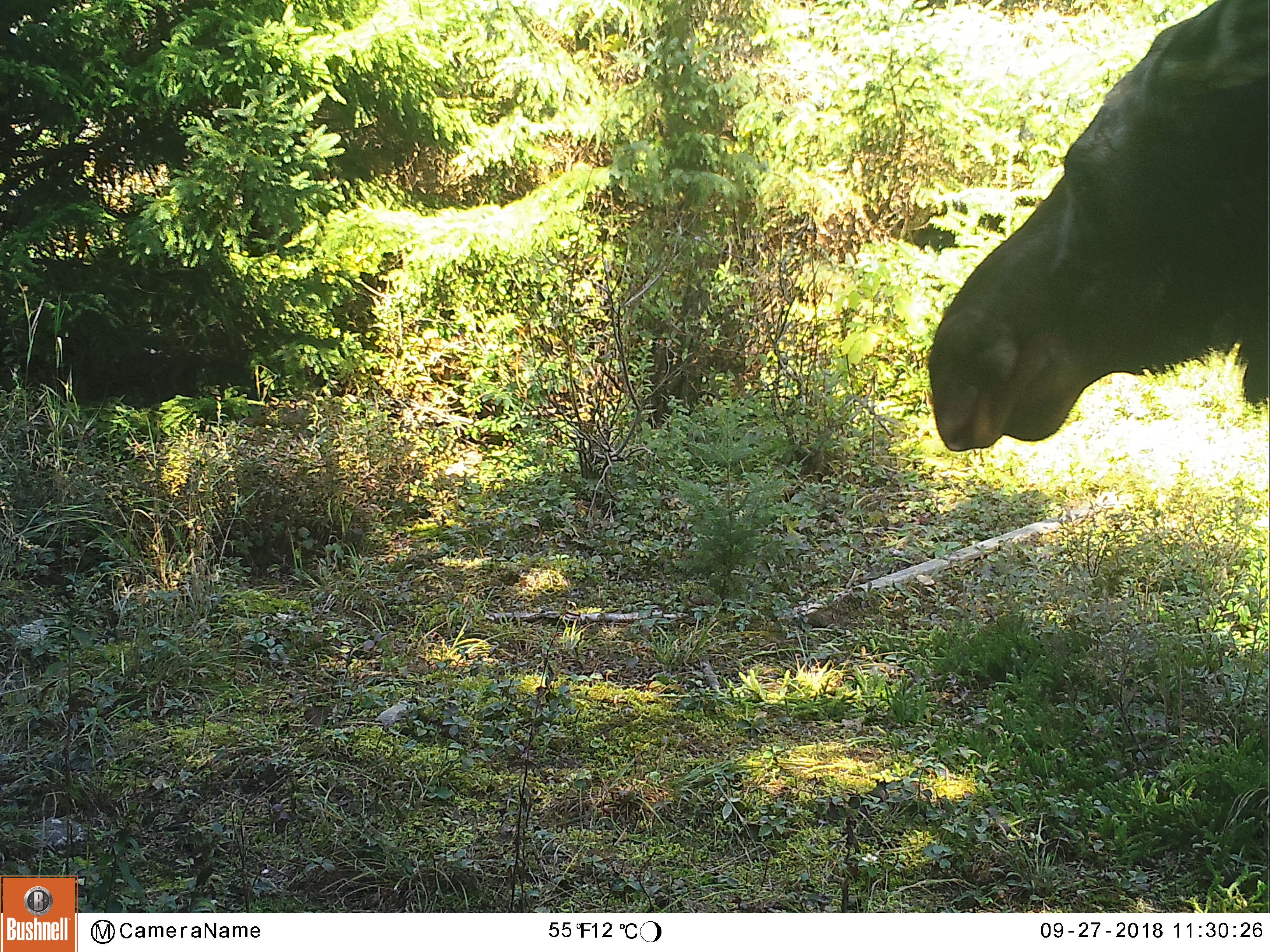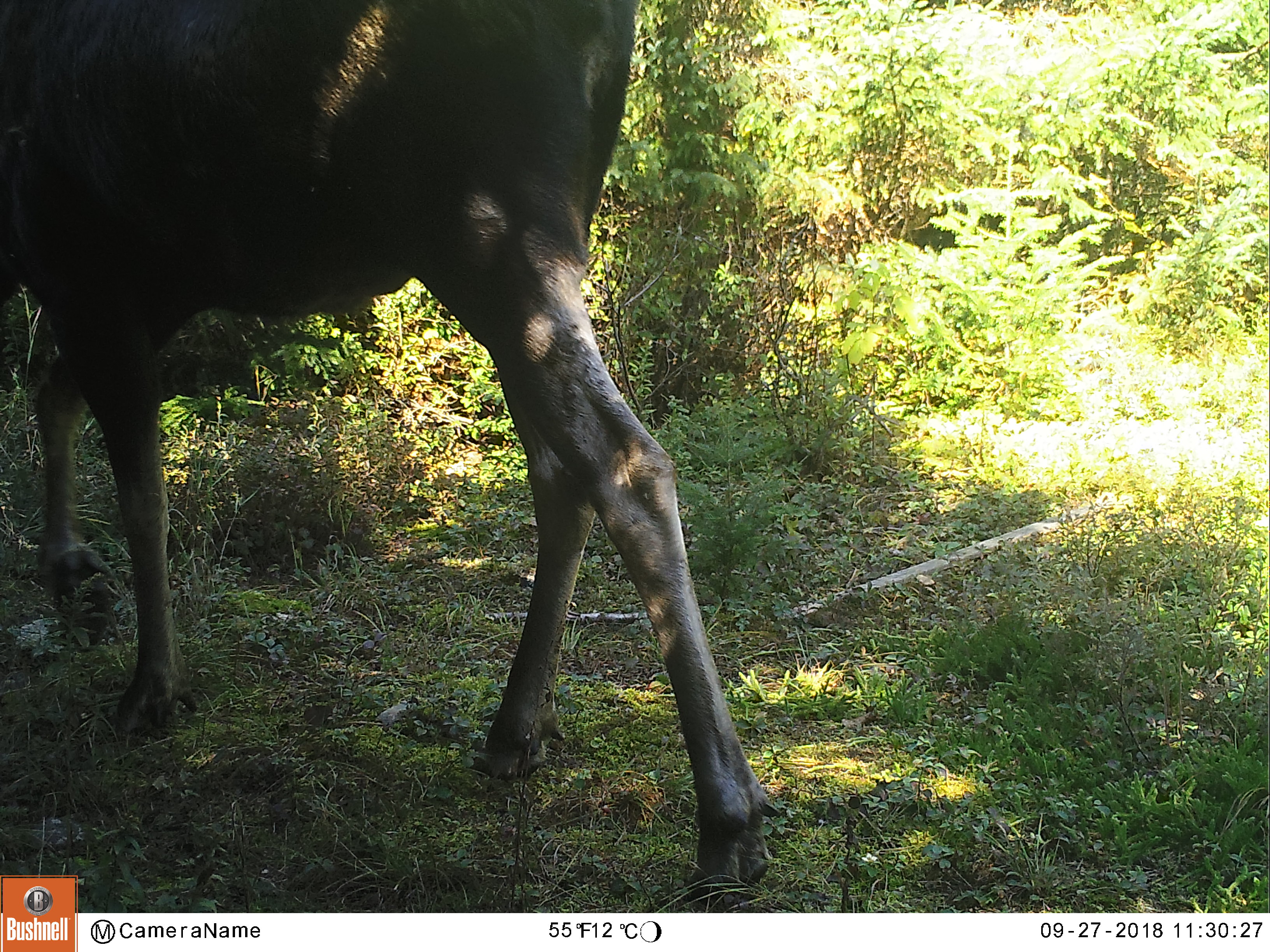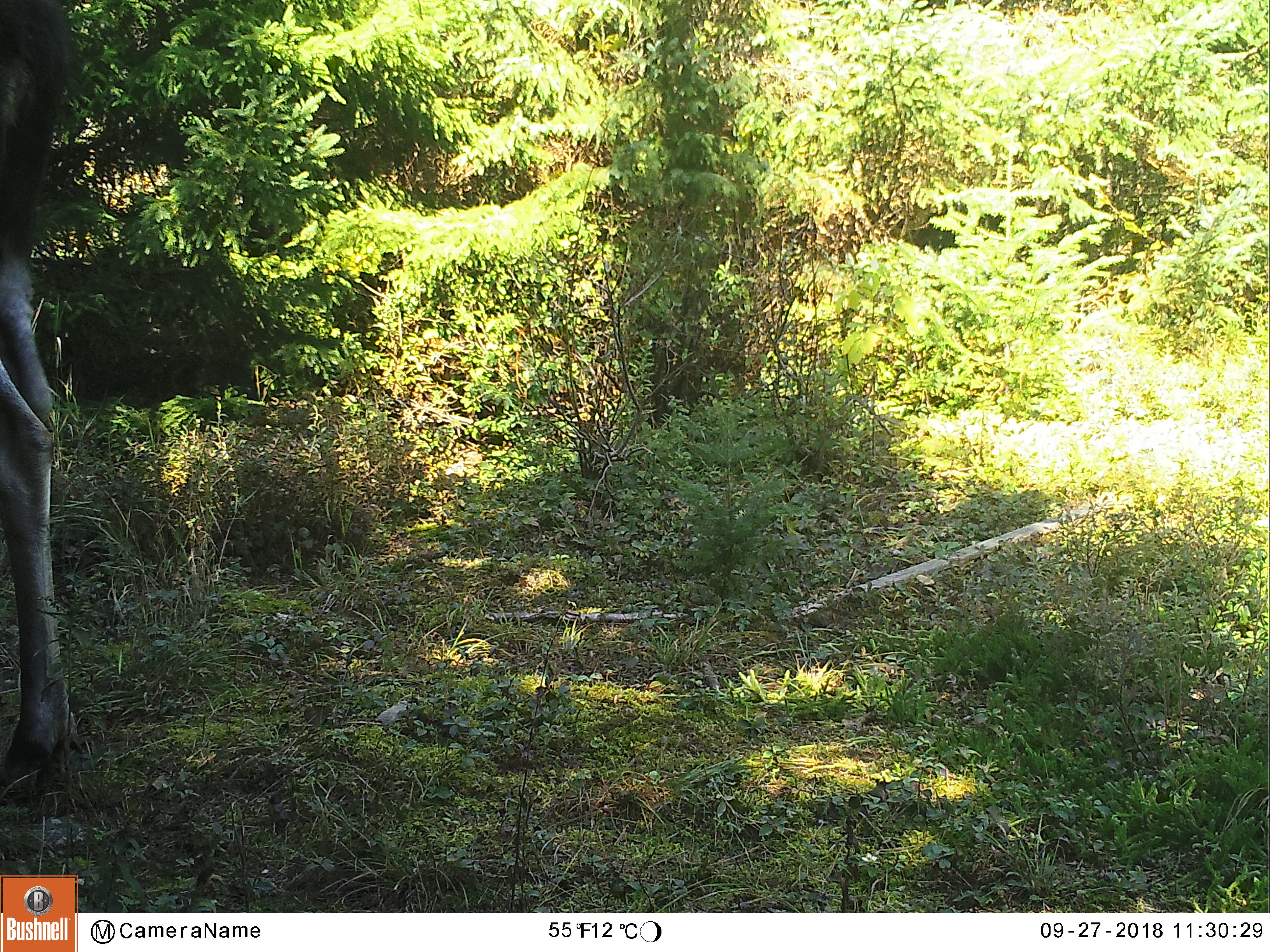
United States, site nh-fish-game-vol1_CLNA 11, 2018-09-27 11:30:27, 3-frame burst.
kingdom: Animalia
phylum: Chordata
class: Mammalia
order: Artiodactyla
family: Cervidae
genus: Alces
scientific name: Alces alces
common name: moose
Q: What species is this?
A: Moose (Alces alces).